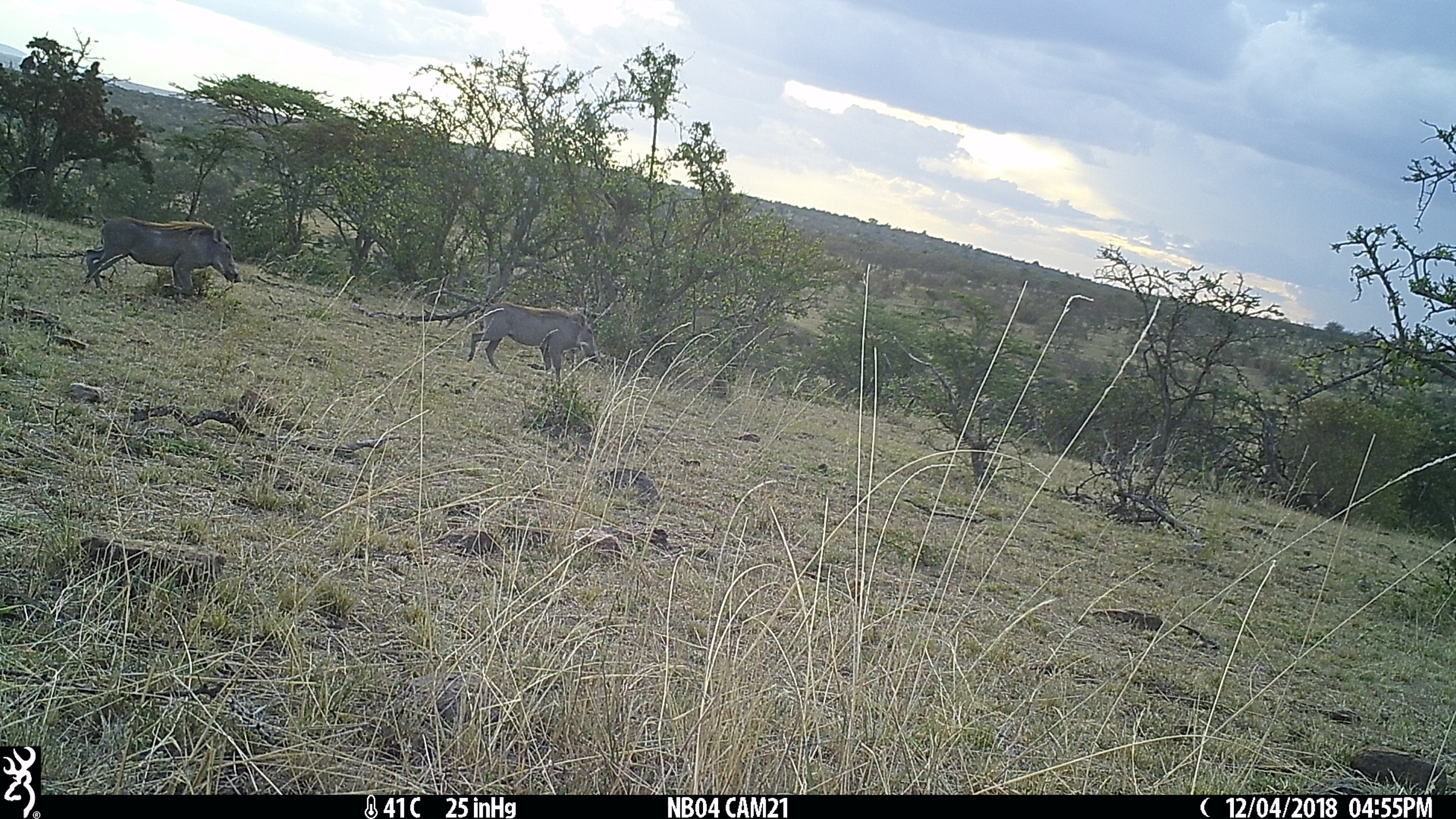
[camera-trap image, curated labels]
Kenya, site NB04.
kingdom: Animalia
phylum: Chordata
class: Mammalia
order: Artiodactyla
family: Suidae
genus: Phacochoerus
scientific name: Phacochoerus africanus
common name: common warthog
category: warthog